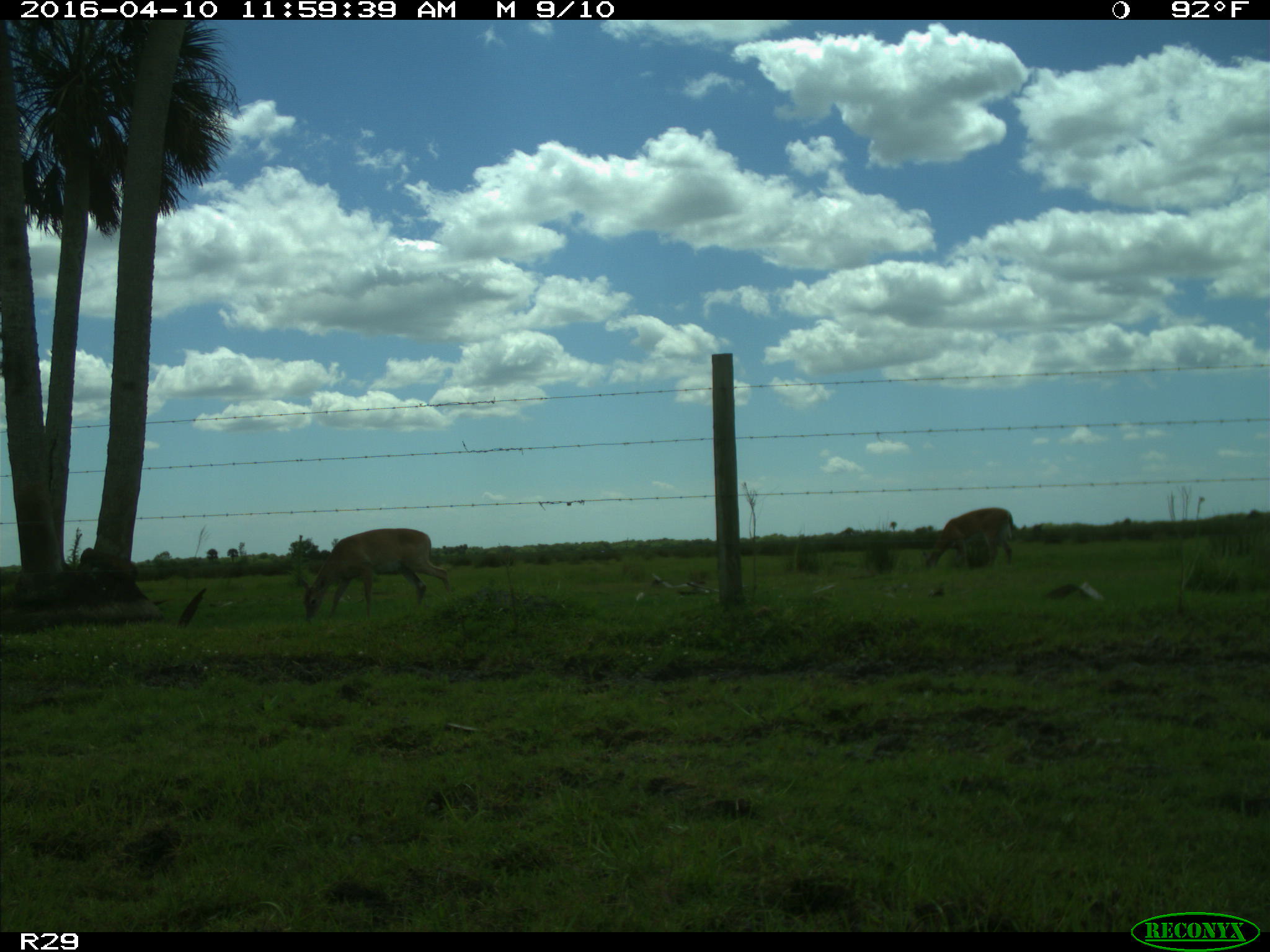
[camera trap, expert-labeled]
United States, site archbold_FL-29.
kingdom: Animalia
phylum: Chordata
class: Mammalia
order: Artiodactyla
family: Cervidae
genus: Odocoileus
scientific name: Odocoileus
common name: deer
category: unidentified deer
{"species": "unidentified deer (deer) (Odocoileus)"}